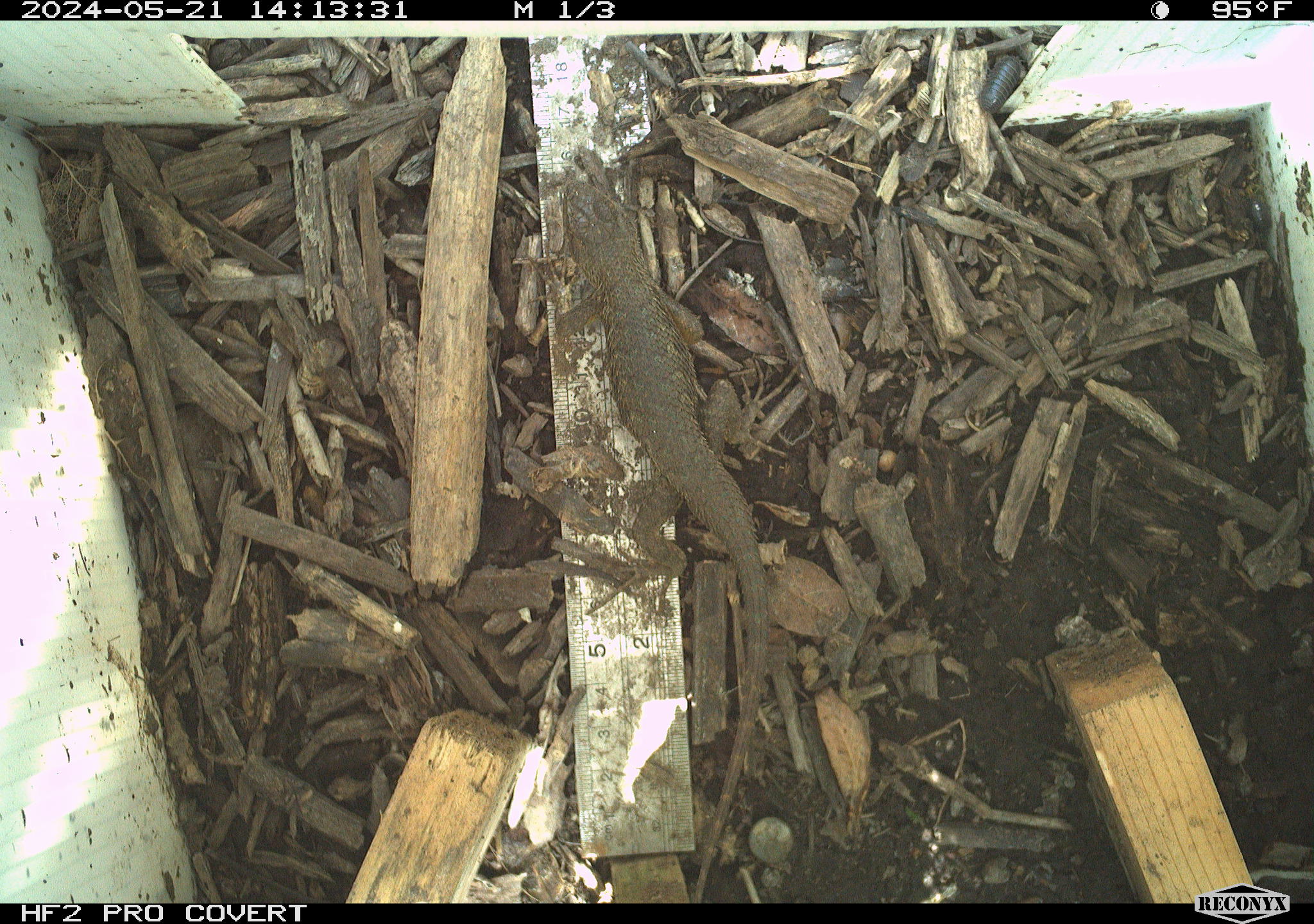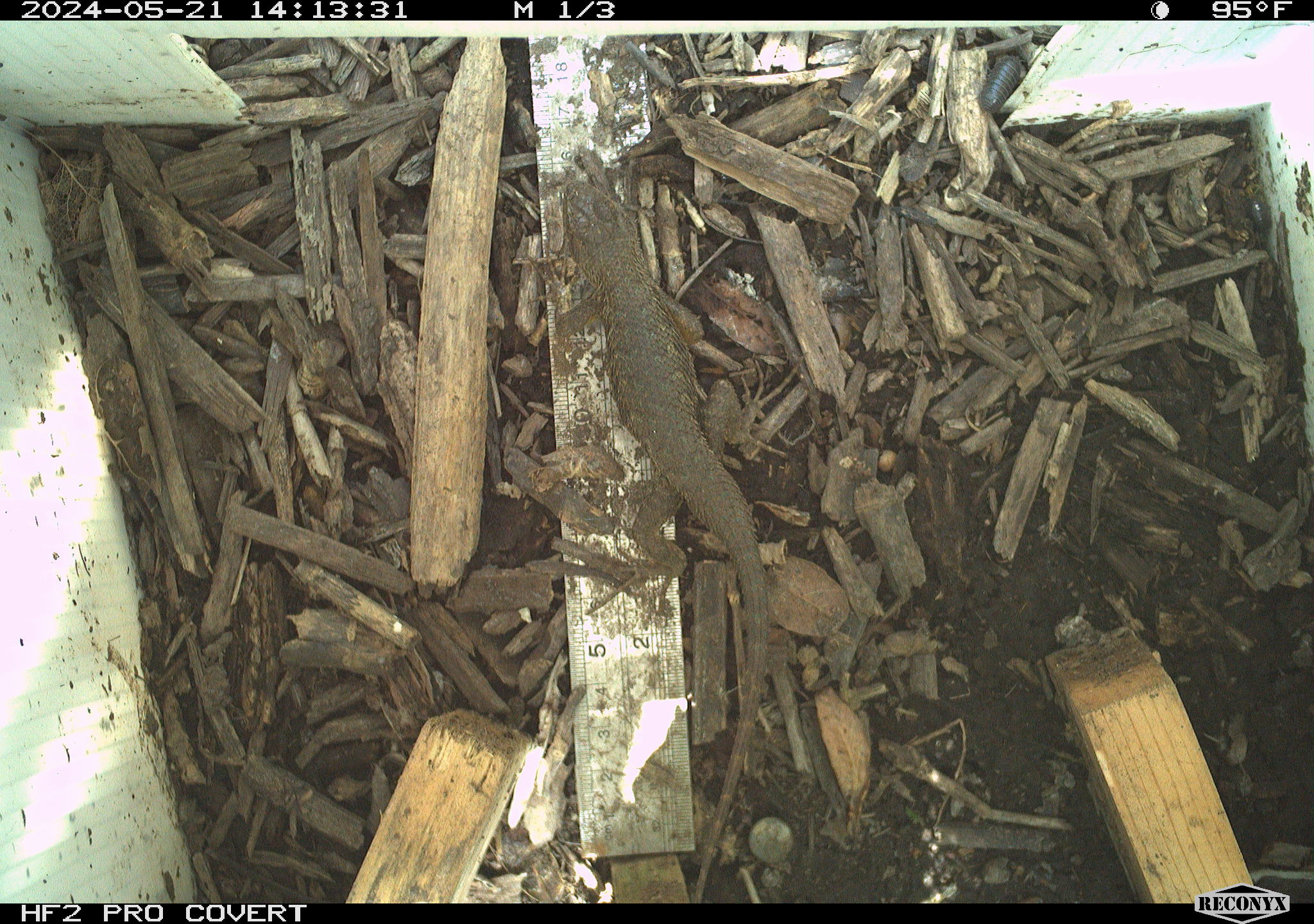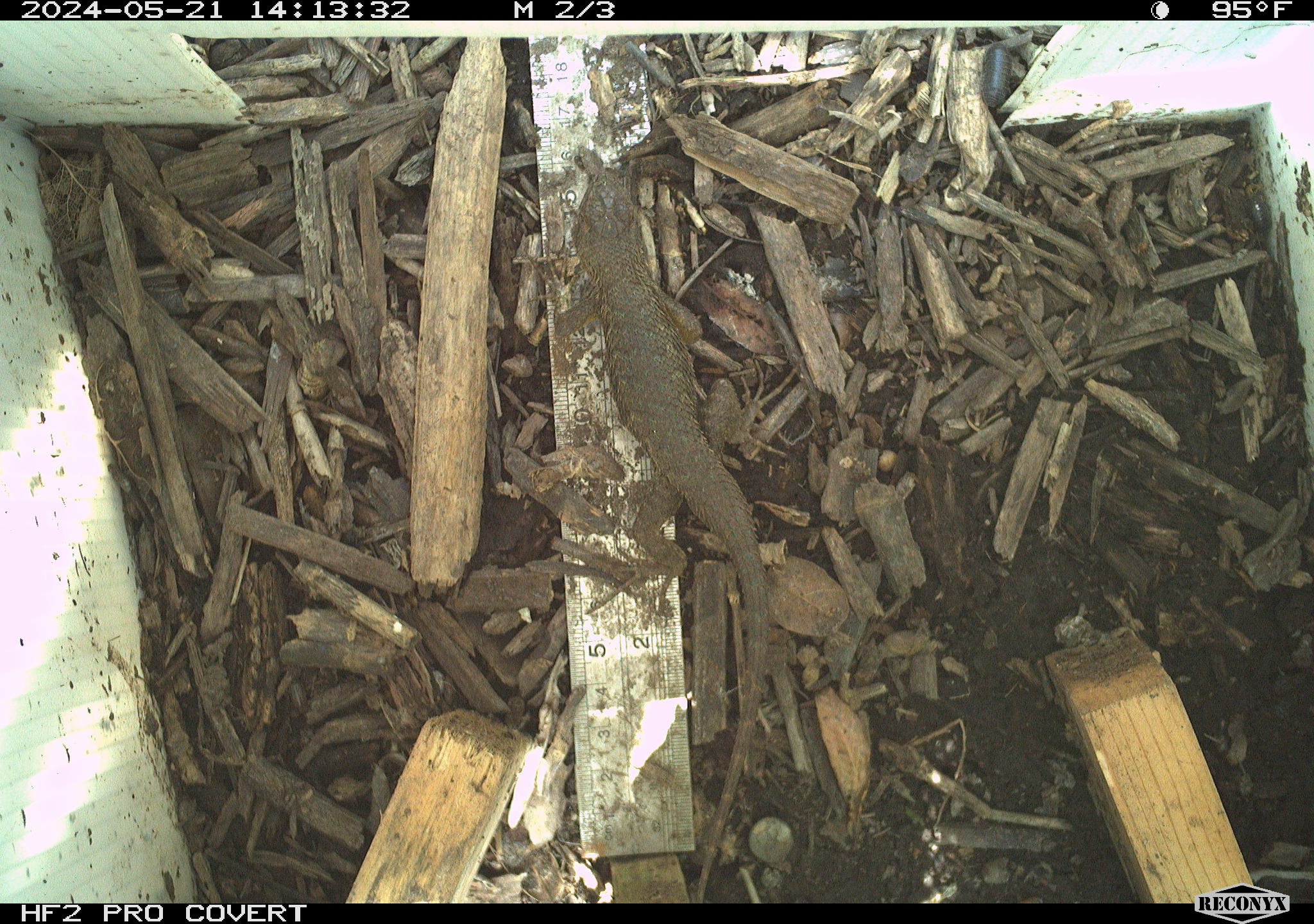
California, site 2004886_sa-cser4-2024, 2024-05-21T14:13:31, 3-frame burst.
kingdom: Animalia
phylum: Chordata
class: Reptilia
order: Squamata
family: Phrynosomatidae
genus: Sceloporus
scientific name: Sceloporus occidentalis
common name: western fence lizard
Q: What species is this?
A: Western fence lizard (Sceloporus occidentalis).